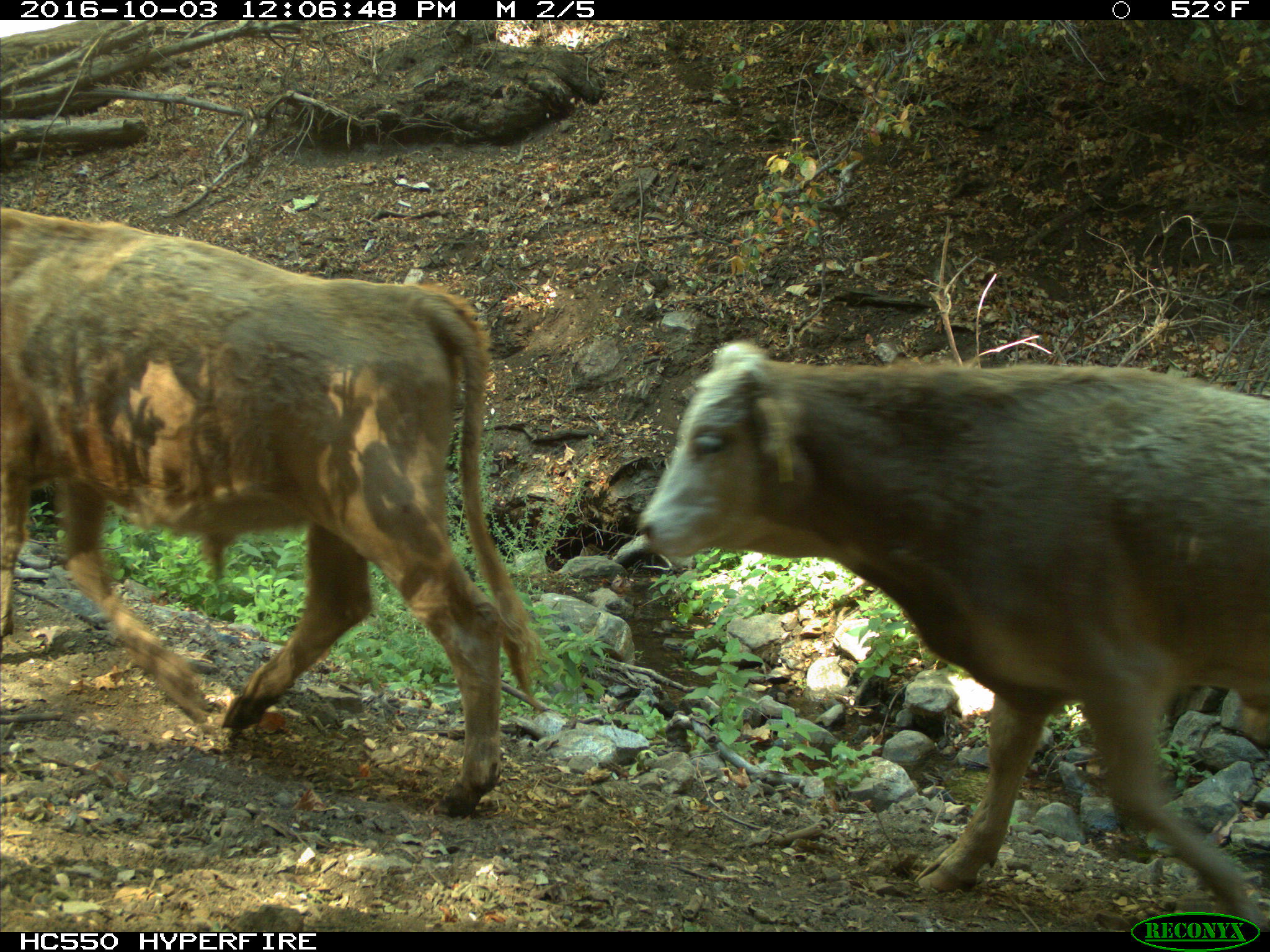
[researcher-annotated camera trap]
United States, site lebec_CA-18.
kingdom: Animalia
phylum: Chordata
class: Mammalia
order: Artiodactyla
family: Bovidae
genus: Bos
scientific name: Bos taurus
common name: domestic cow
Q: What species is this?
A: Bos taurus (domestic cow).